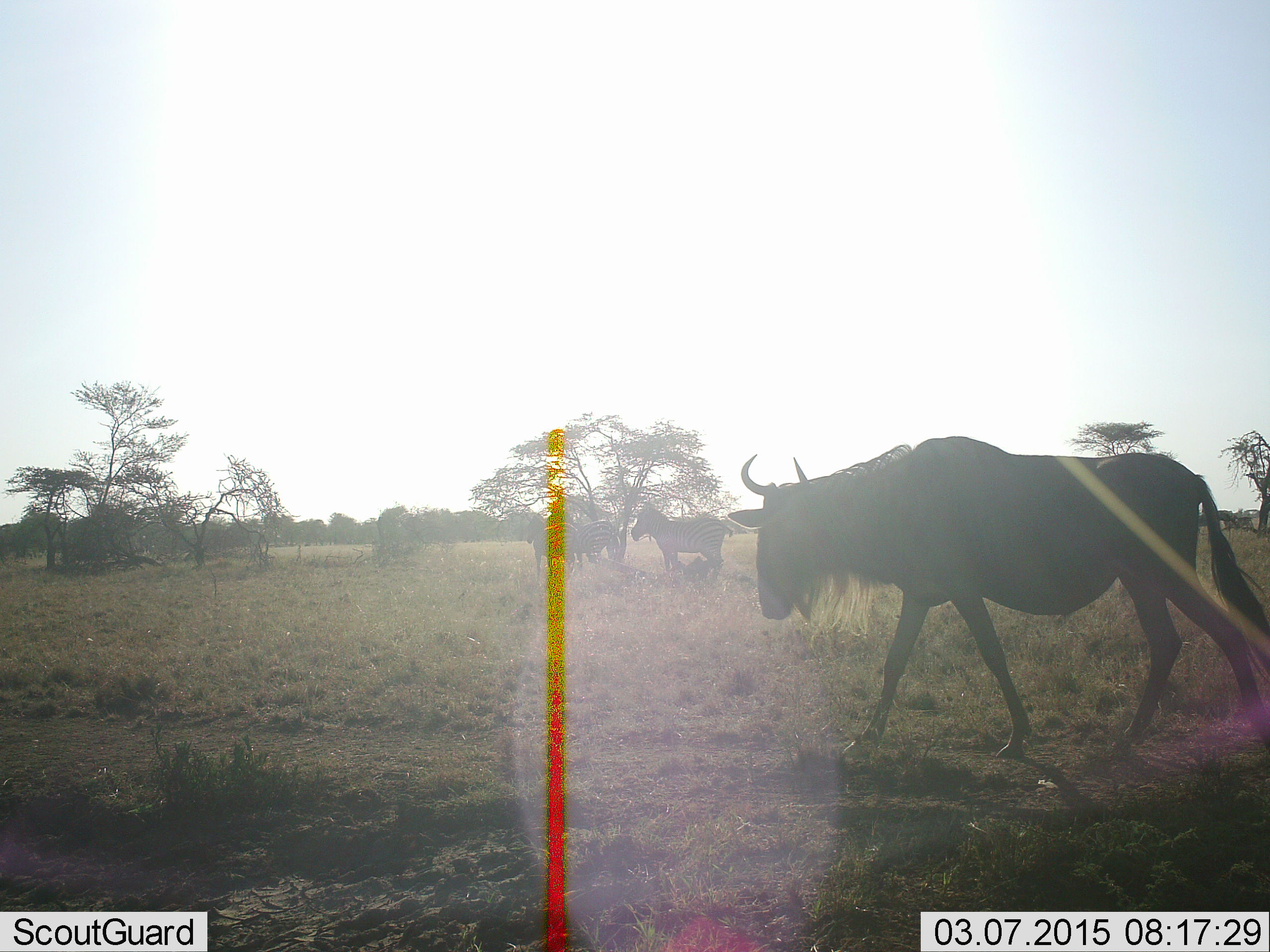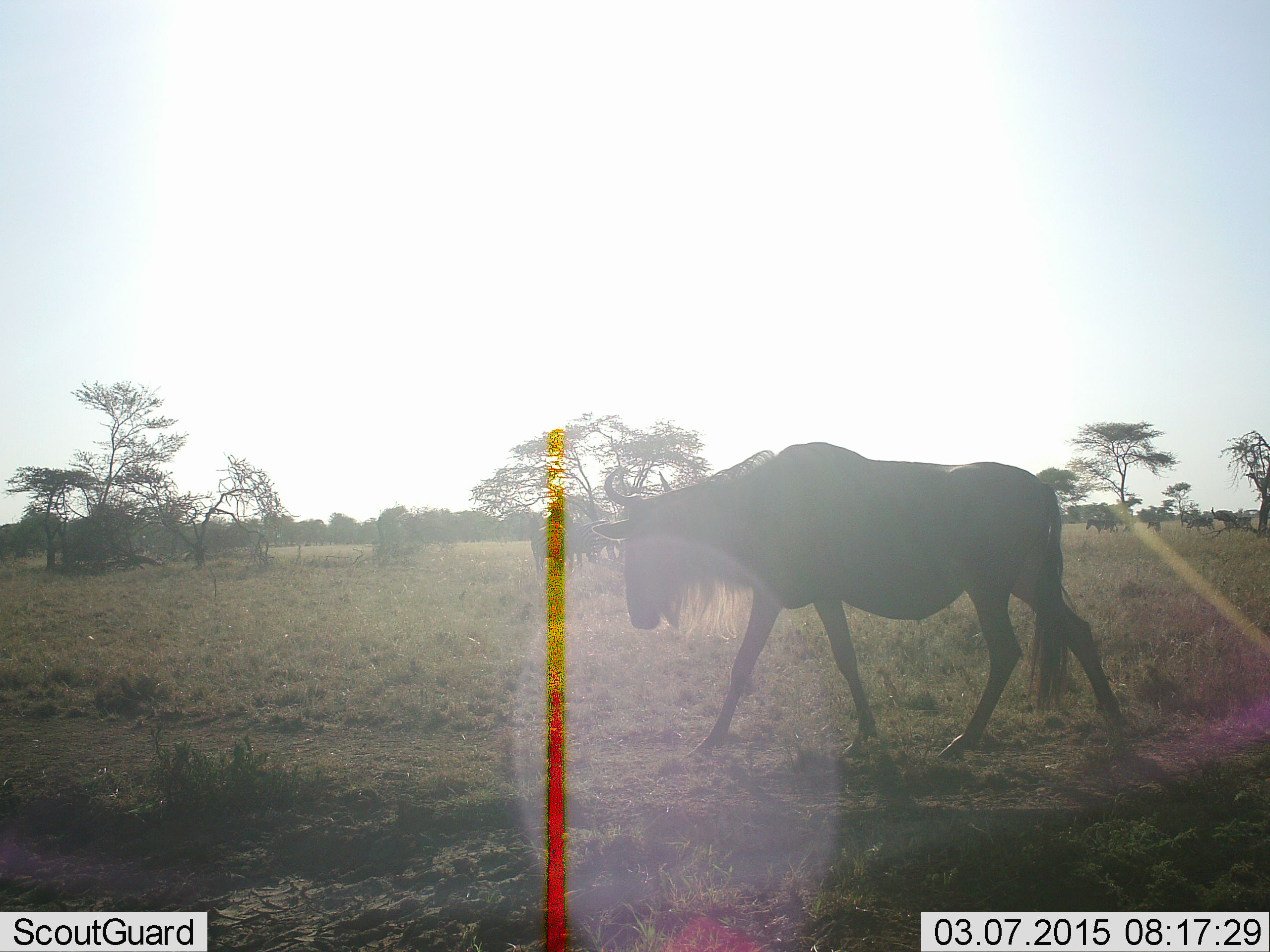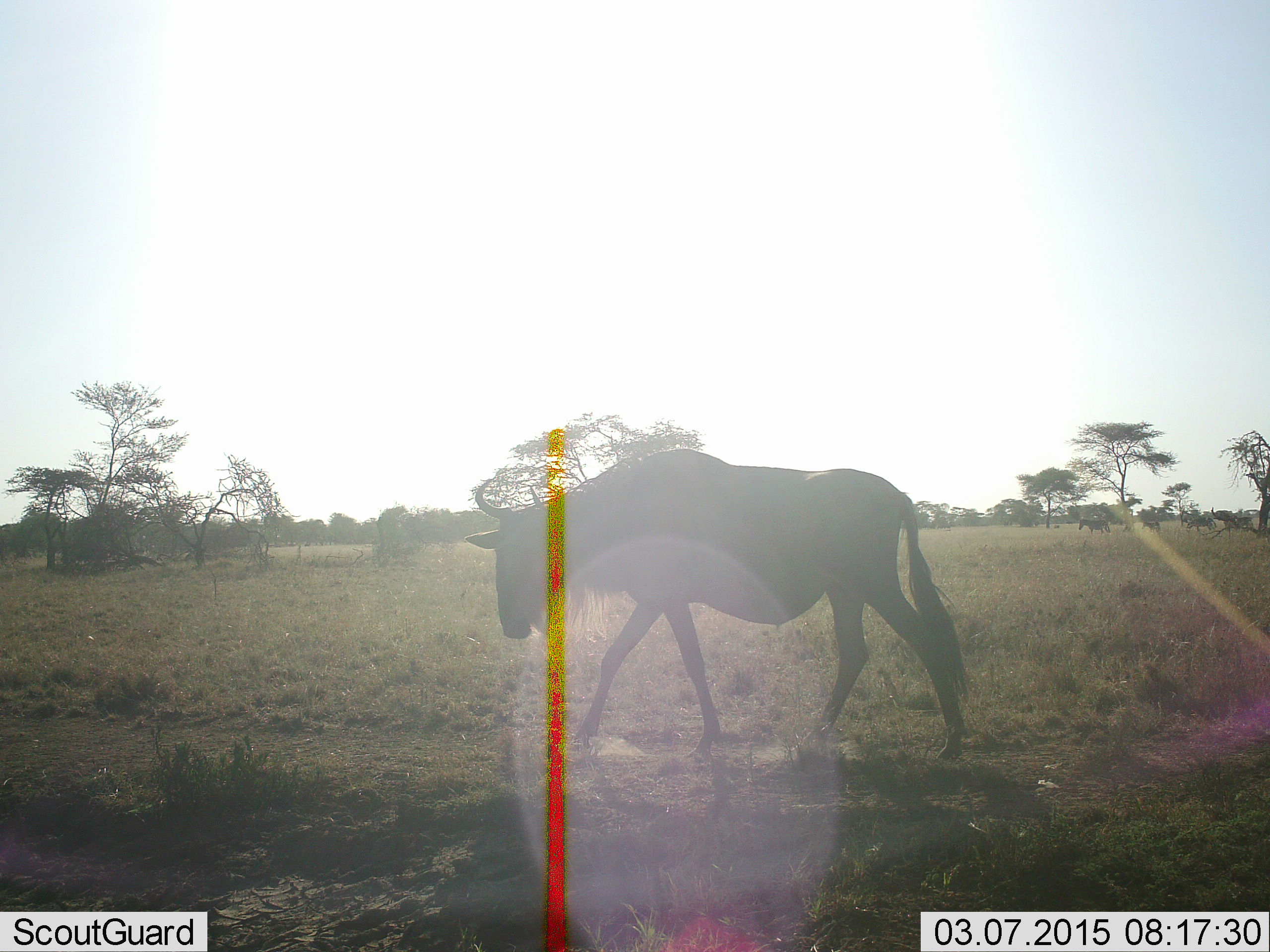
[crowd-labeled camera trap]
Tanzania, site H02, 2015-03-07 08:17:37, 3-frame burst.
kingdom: Animalia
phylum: Chordata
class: Mammalia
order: Artiodactyla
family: Bovidae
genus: Connochaetes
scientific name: Connochaetes taurinus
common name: blue wildebeest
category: wildebeest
Wildebeest (blue wildebeest) (Connochaetes taurinus), count 1. Behavior (volunteer vote fractions): standing 11%, resting 0%, moving 100%, interacting 0%. Young present (vote fraction): 0%. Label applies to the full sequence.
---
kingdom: Animalia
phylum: Chordata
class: Mammalia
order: Perissodactyla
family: Equidae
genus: Equus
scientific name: Equus quagga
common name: plains zebra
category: zebra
Zebra (plains zebra) (Equus quagga), count 3. Behavior (volunteer vote fractions): standing 100%, resting 0%, moving 10%, interacting 20%. Young present (vote fraction): 0%. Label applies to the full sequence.